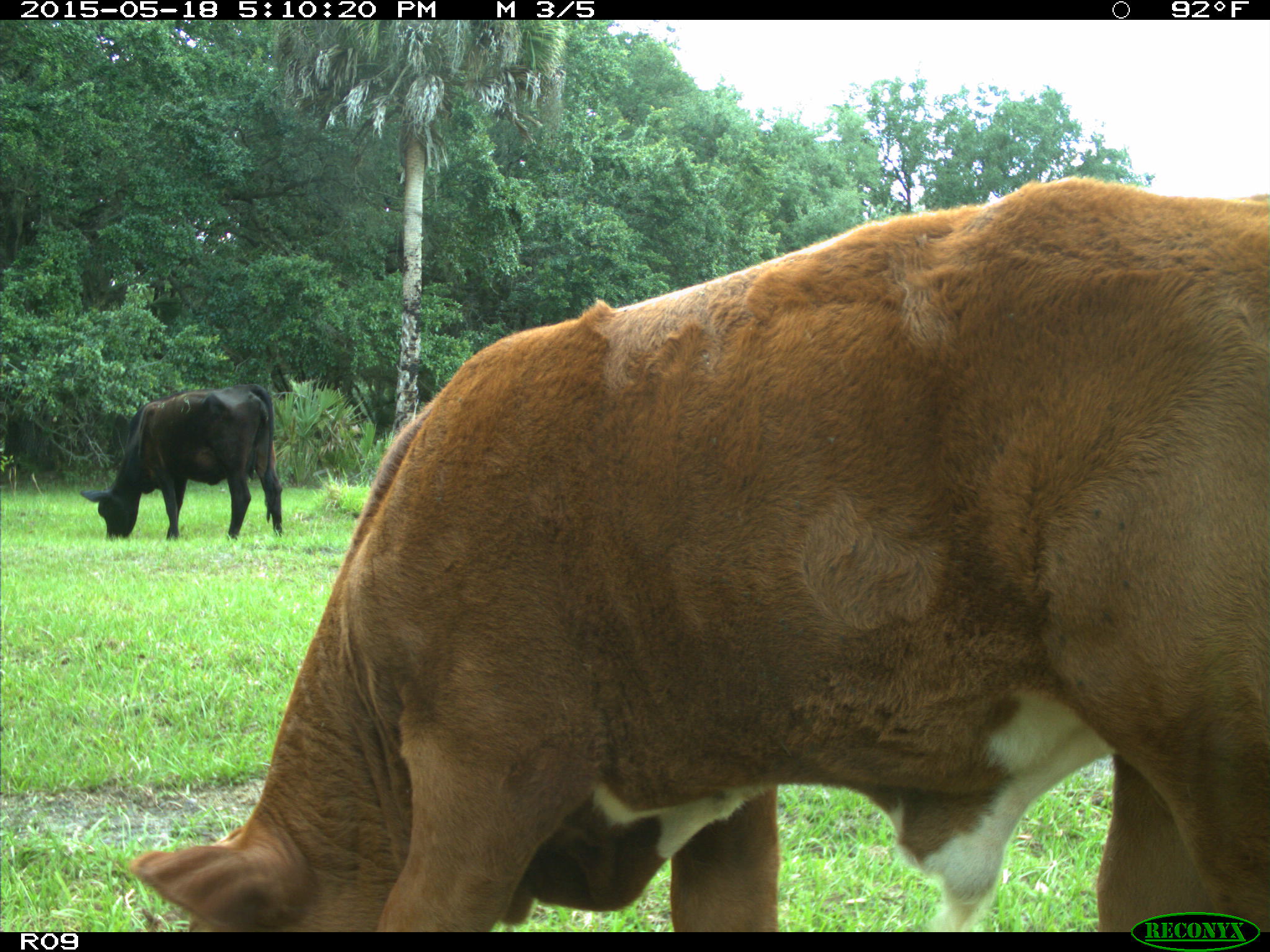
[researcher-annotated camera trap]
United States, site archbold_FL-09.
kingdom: Animalia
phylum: Chordata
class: Mammalia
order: Artiodactyla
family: Bovidae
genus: Bos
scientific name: Bos taurus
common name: domestic cow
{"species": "Bos taurus (domestic cow)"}